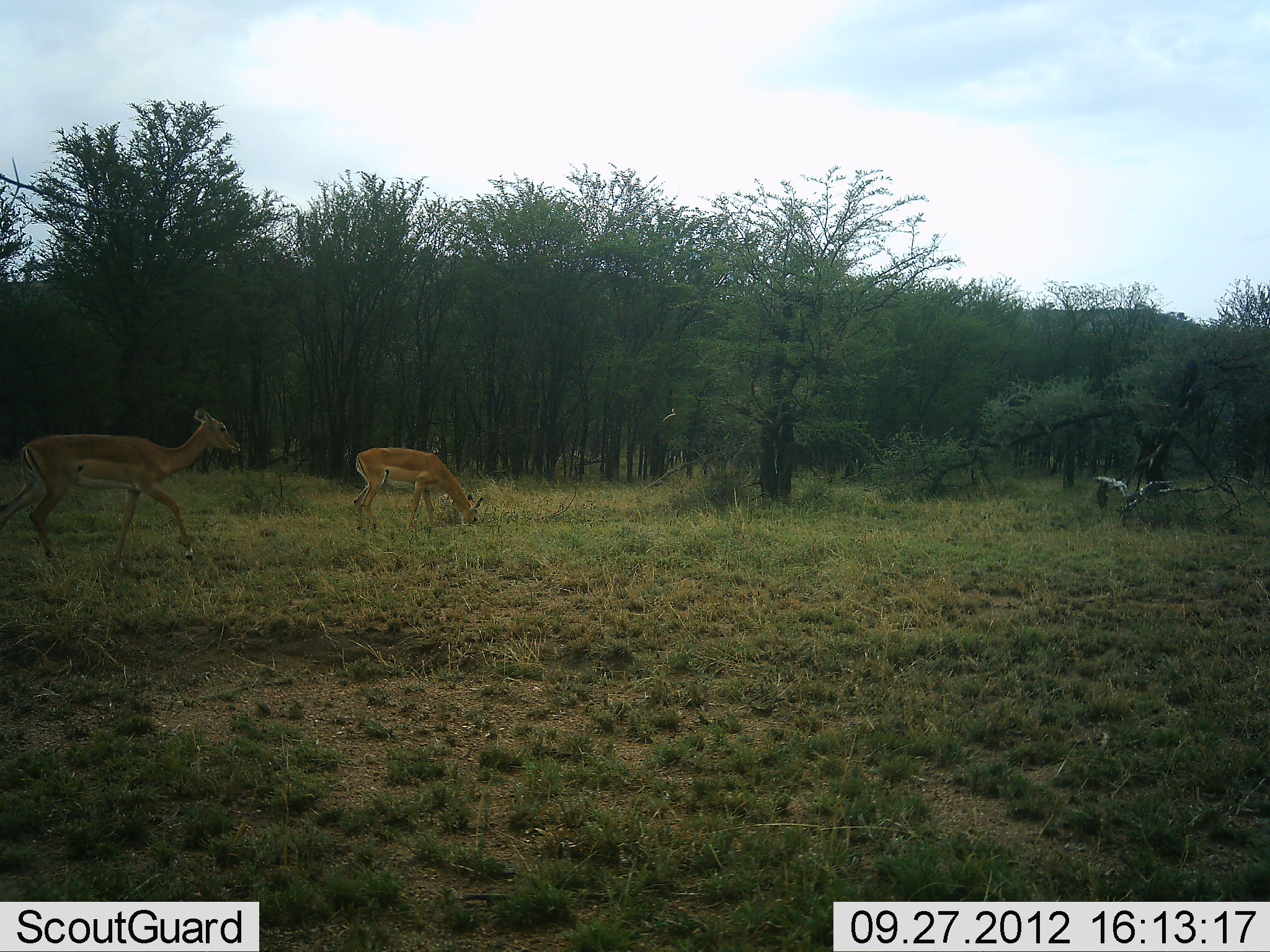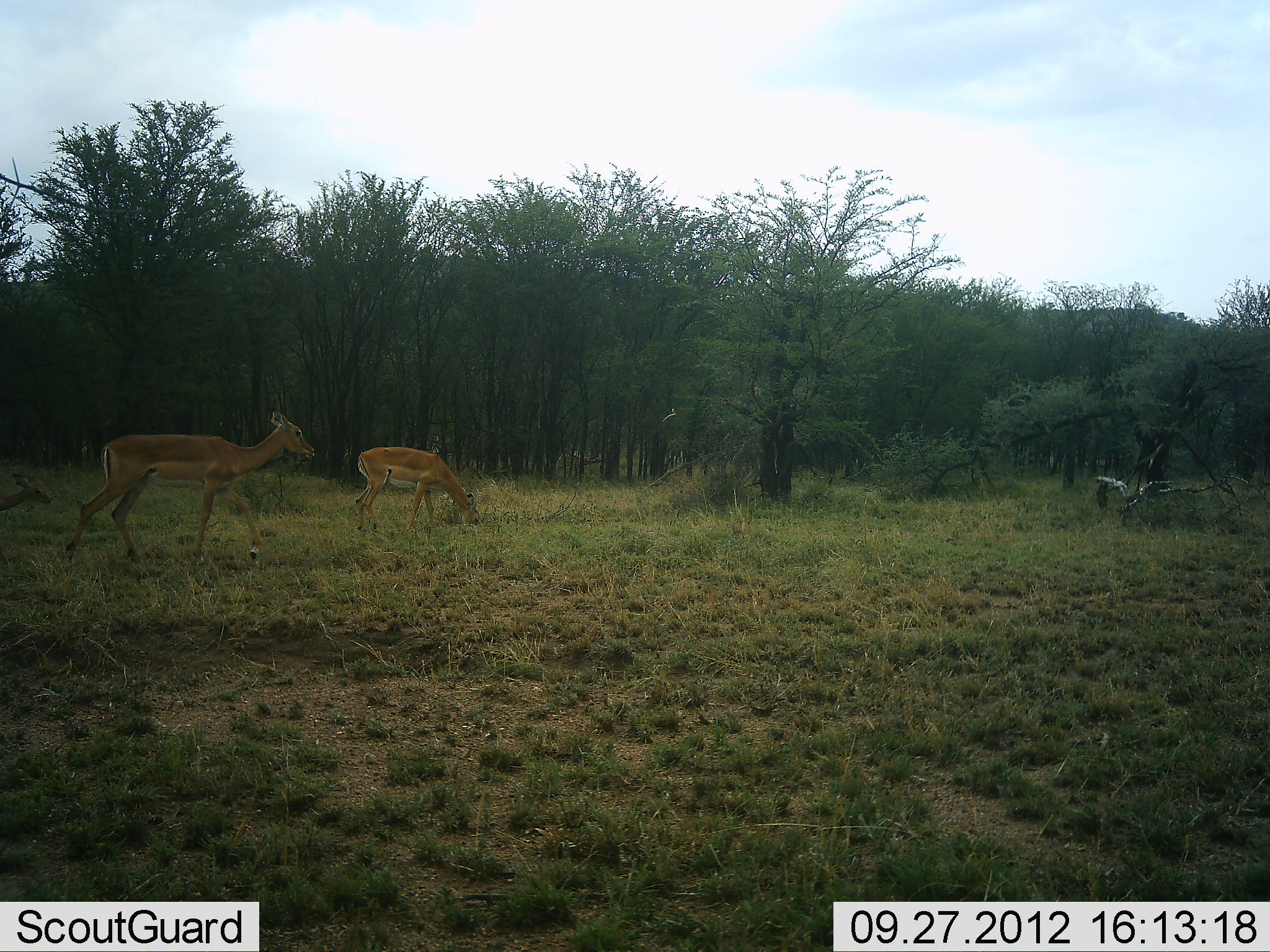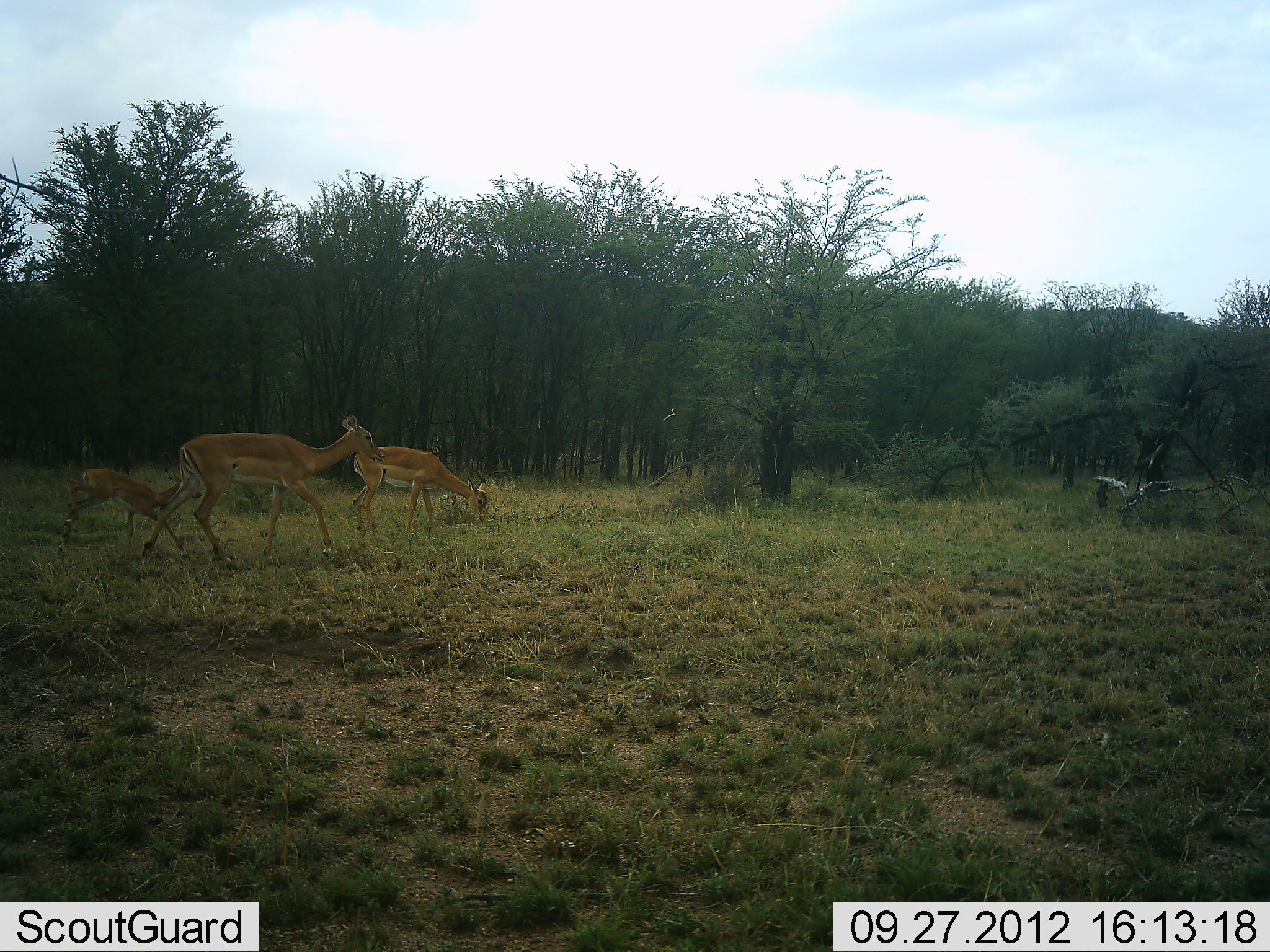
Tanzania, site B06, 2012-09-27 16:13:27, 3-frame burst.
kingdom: Animalia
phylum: Chordata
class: Mammalia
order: Artiodactyla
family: Bovidae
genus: Aepyceros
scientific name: Aepyceros melampus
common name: impala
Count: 3.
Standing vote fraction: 10%.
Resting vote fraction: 0%.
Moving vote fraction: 90%.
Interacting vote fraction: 0%.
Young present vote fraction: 80%.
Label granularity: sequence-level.